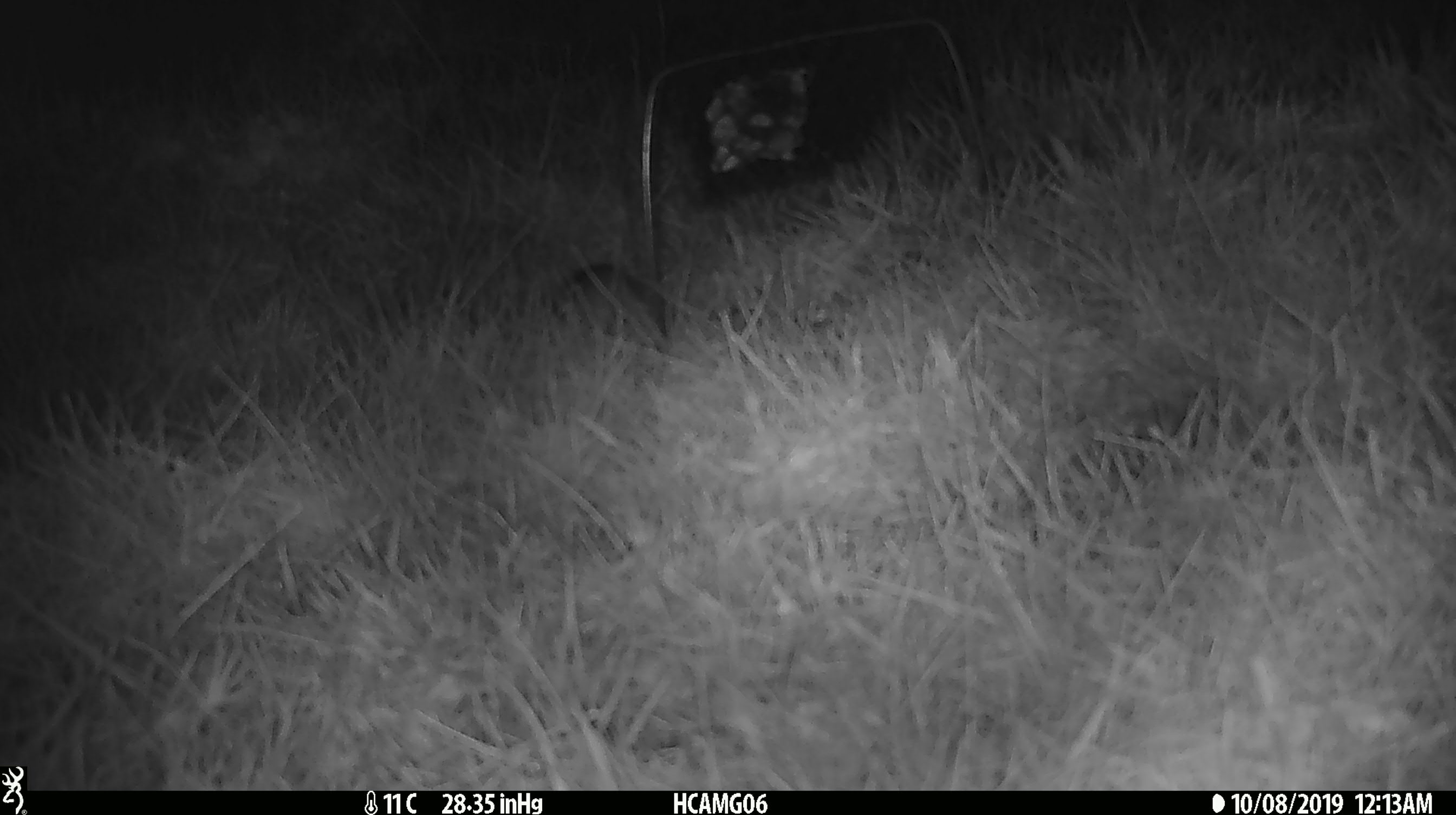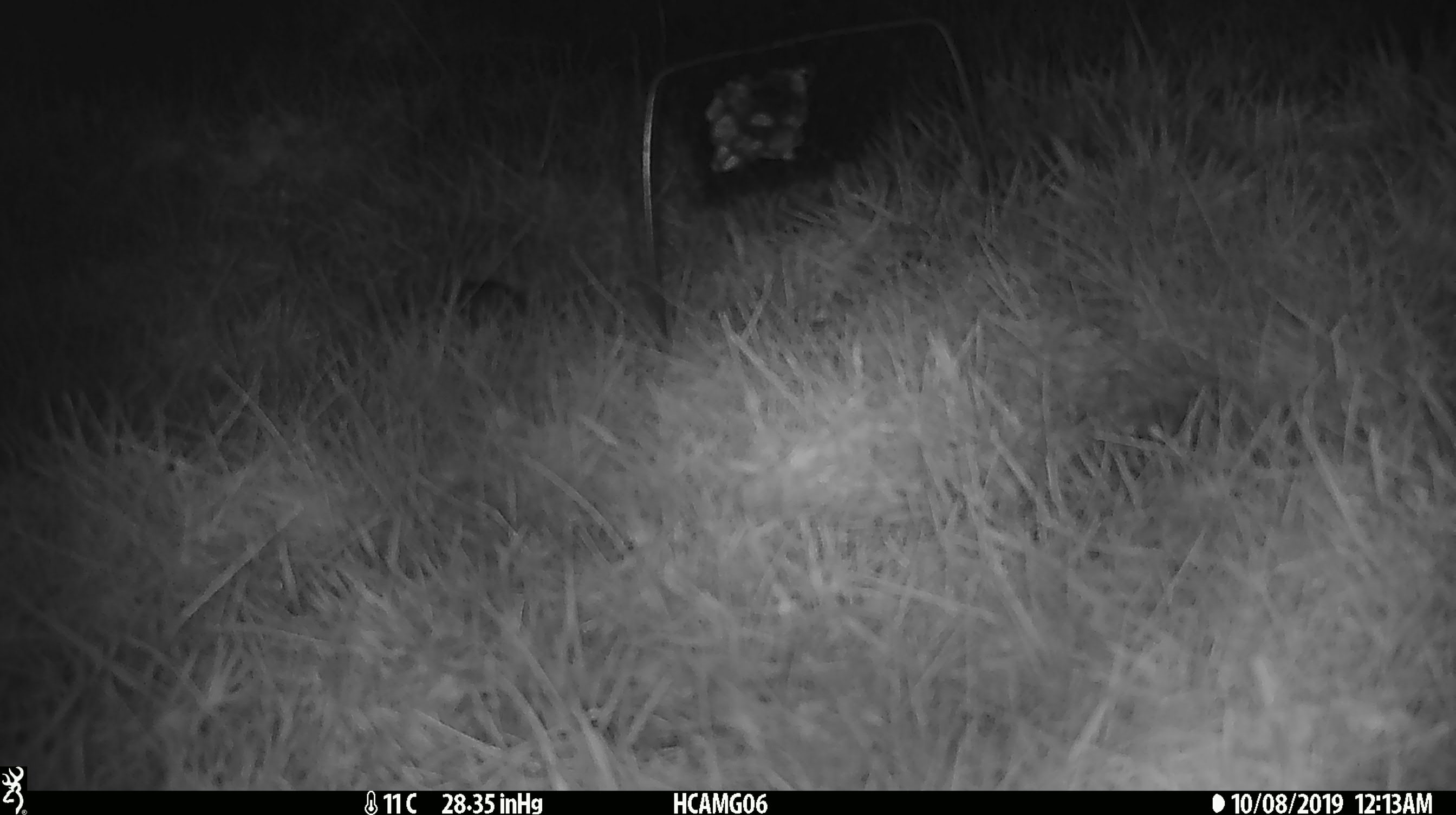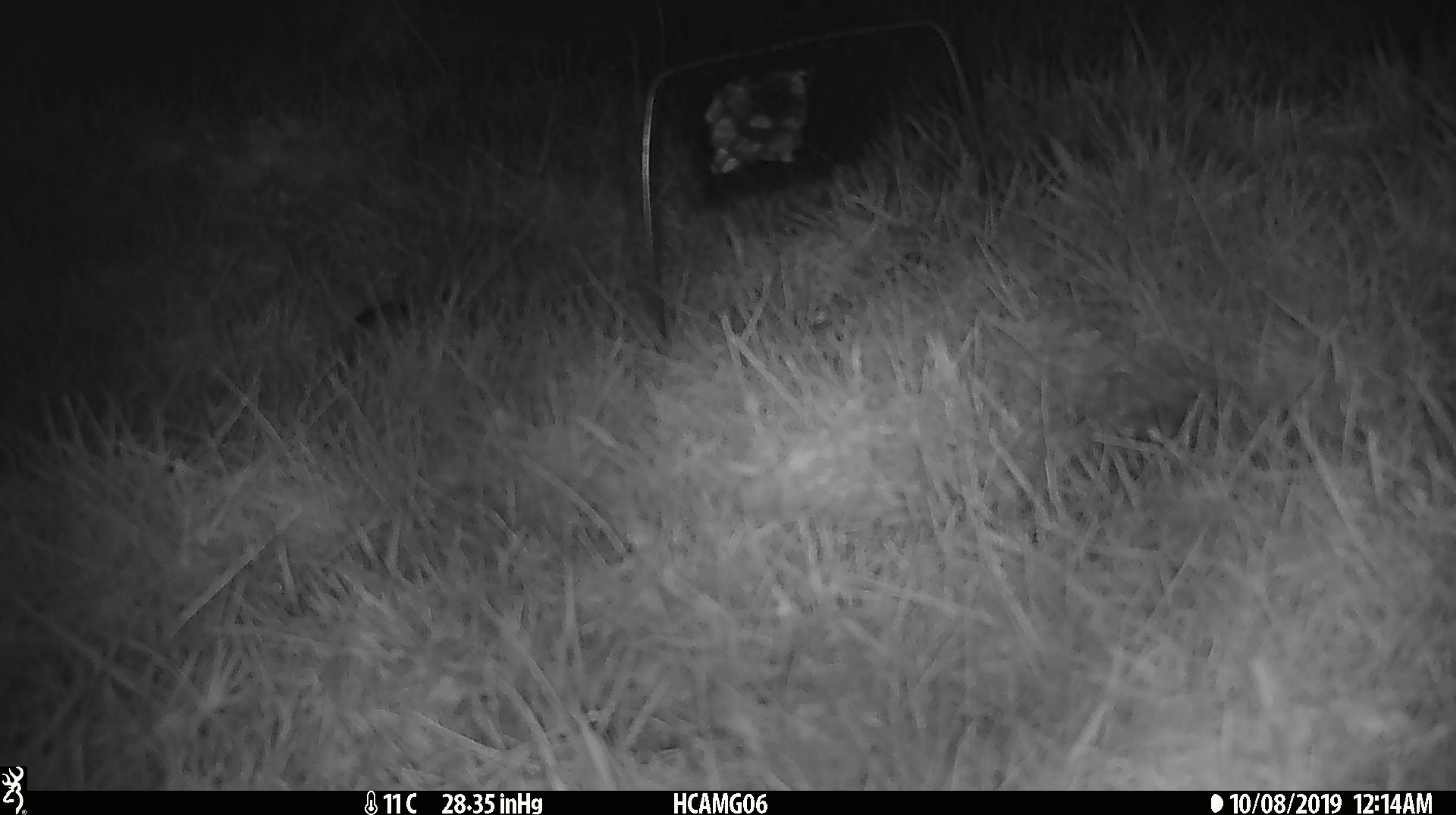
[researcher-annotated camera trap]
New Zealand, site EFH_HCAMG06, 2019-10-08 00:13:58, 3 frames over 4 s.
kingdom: Animalia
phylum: Chordata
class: Mammalia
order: Rodentia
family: Muridae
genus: Mus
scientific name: Mus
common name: mouse